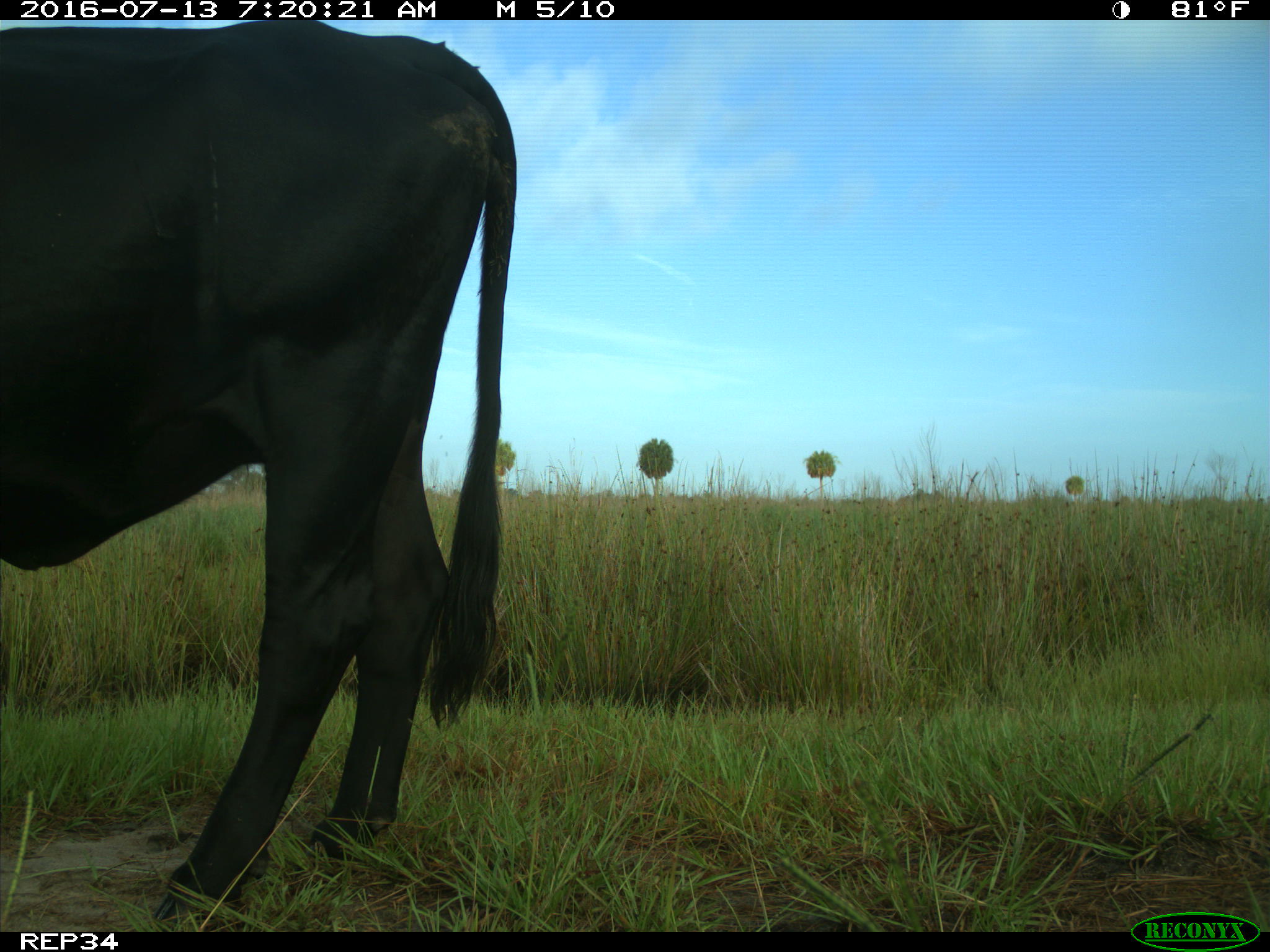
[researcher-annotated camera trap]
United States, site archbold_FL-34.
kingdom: Animalia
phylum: Chordata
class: Mammalia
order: Artiodactyla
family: Bovidae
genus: Bos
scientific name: Bos taurus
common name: domestic cow